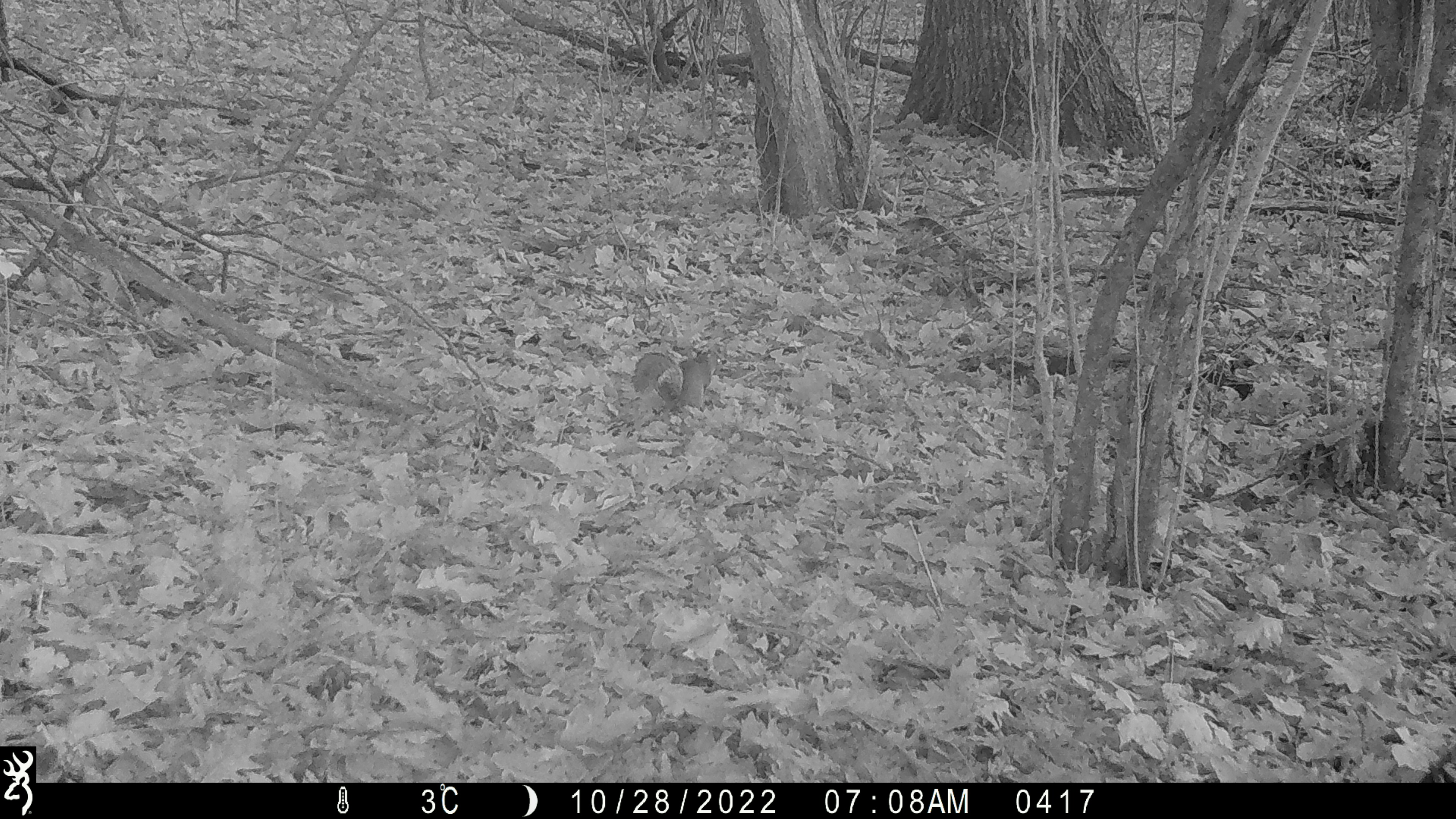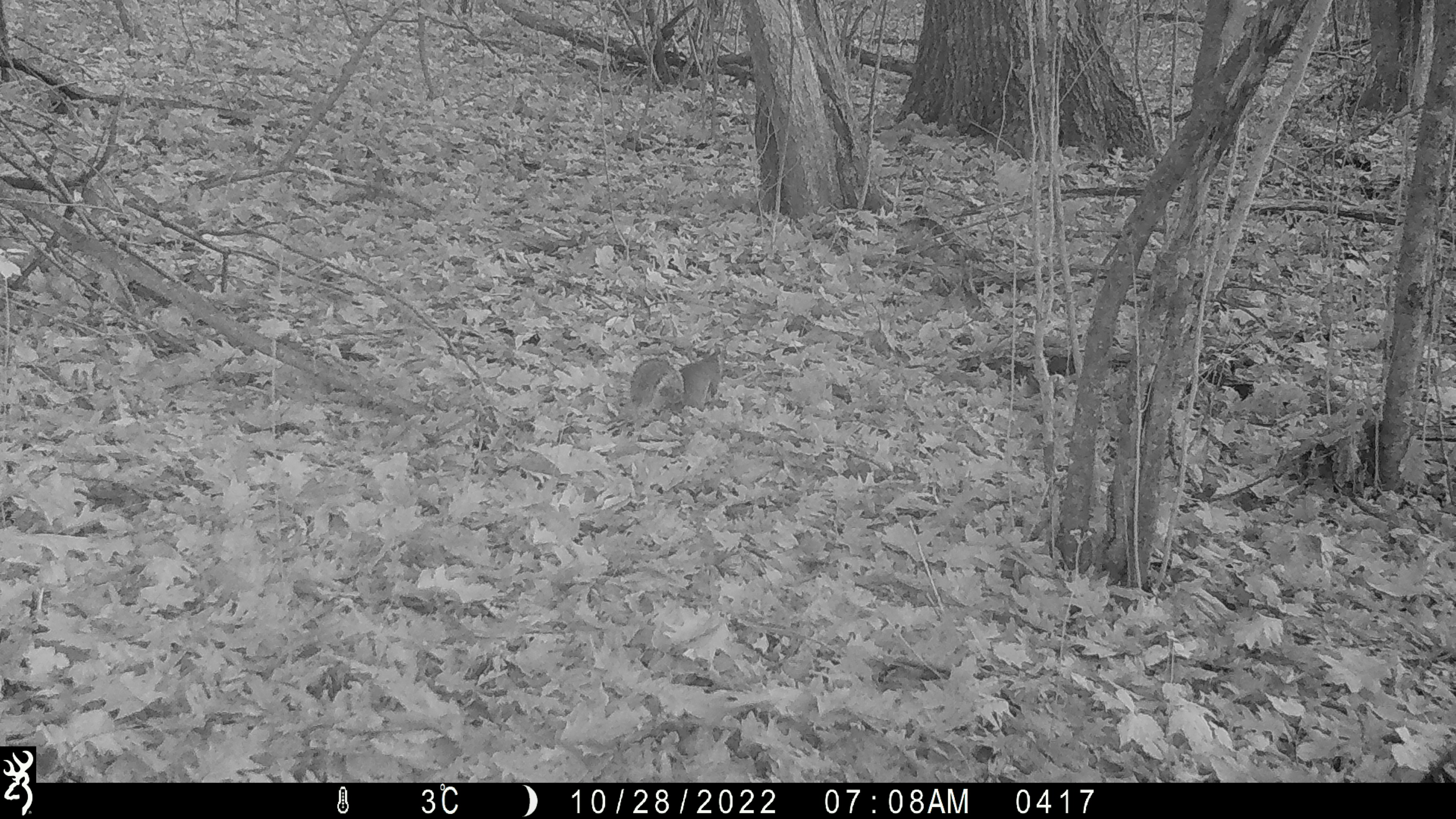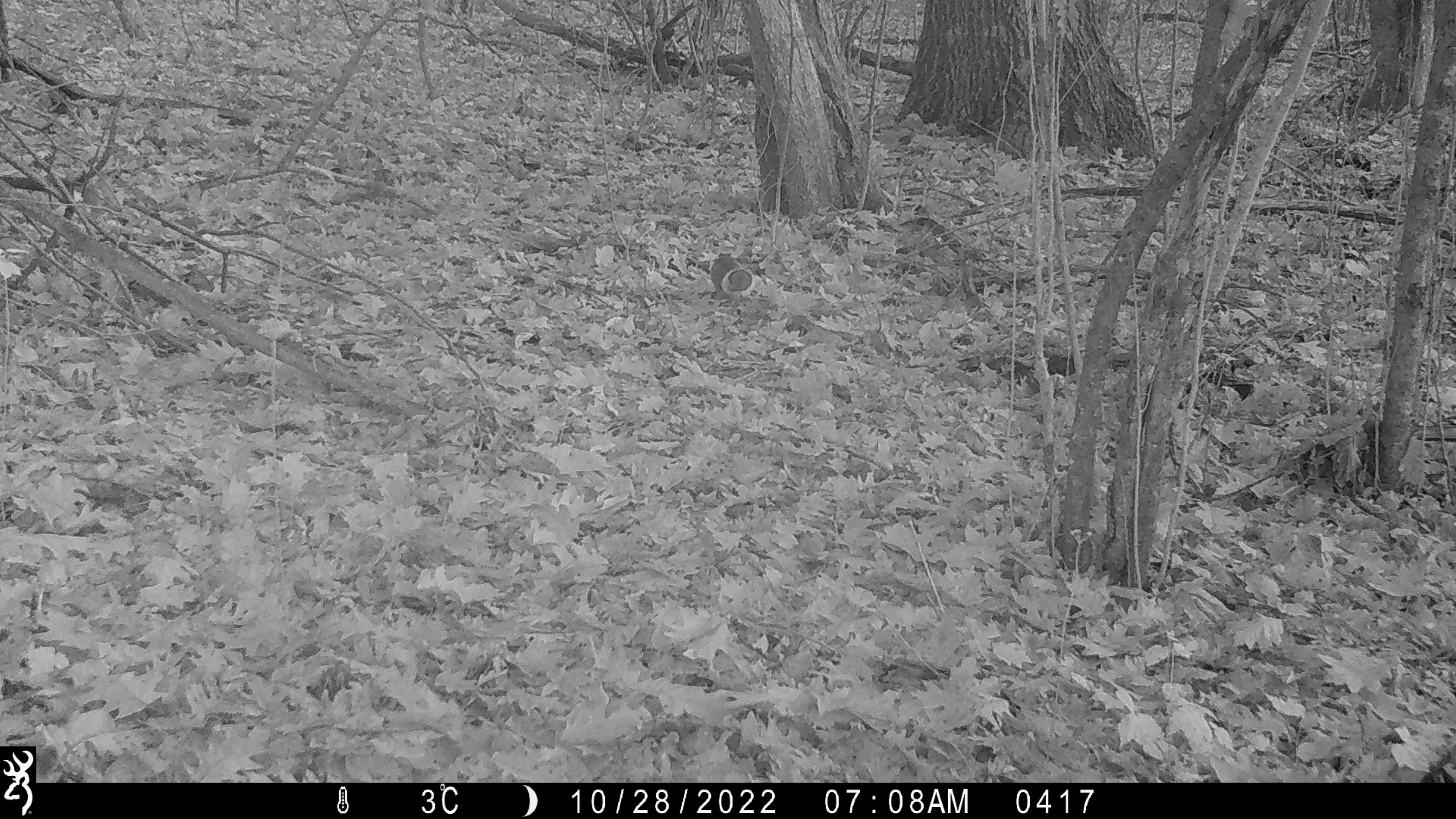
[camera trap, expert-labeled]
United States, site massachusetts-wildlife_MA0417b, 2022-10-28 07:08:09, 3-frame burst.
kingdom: Animalia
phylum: Chordata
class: Mammalia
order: Rodentia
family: Sciuridae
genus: Sciurus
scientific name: Sciurus carolinensis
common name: gray squirrel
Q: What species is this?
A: Gray squirrel (Sciurus carolinensis).